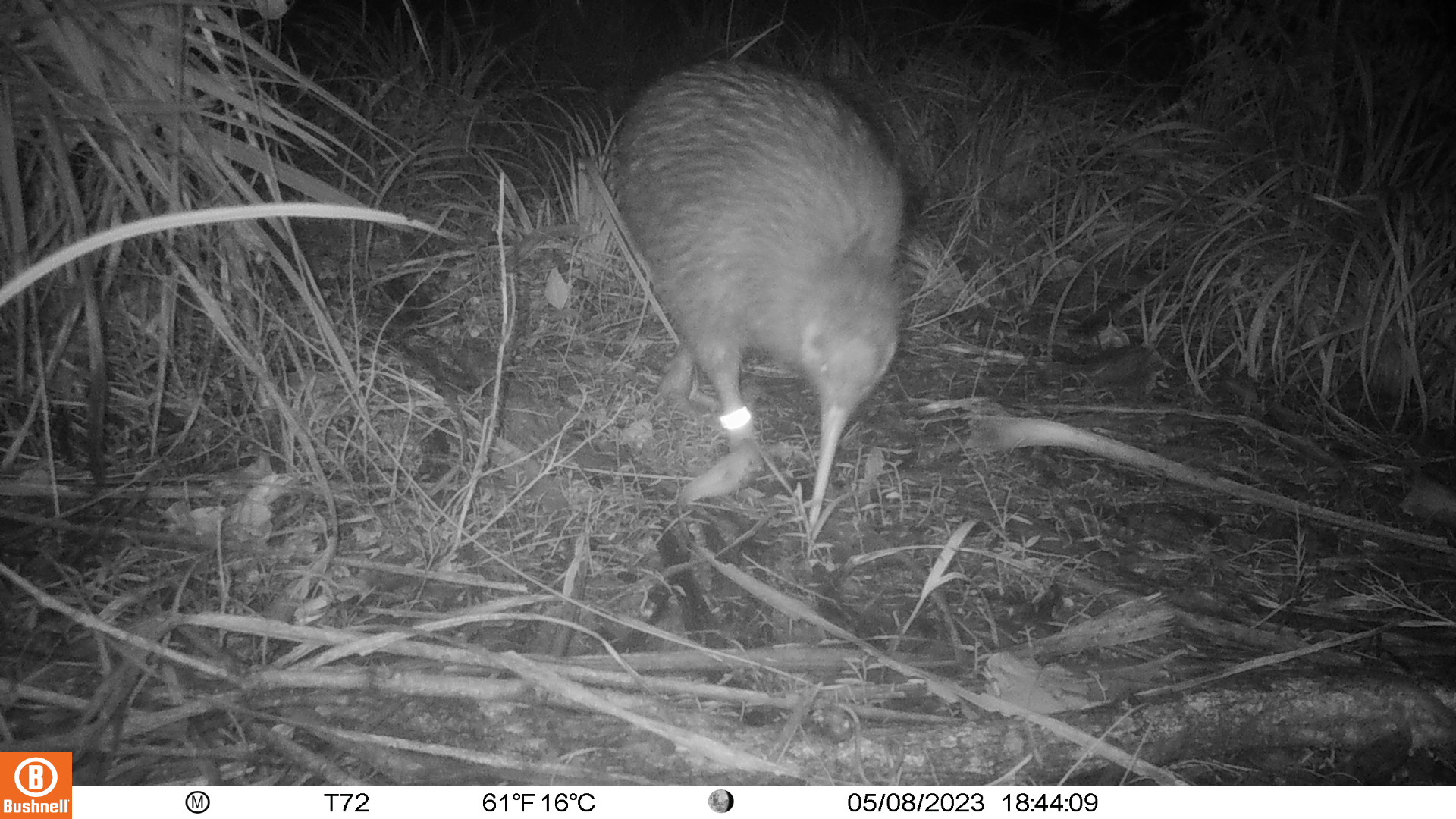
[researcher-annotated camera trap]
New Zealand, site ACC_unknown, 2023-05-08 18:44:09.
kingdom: Animalia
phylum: Chordata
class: Aves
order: Apterygiformes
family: Apterygidae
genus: Apteryx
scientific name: Apteryx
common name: kiwi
Kiwi (Apteryx).